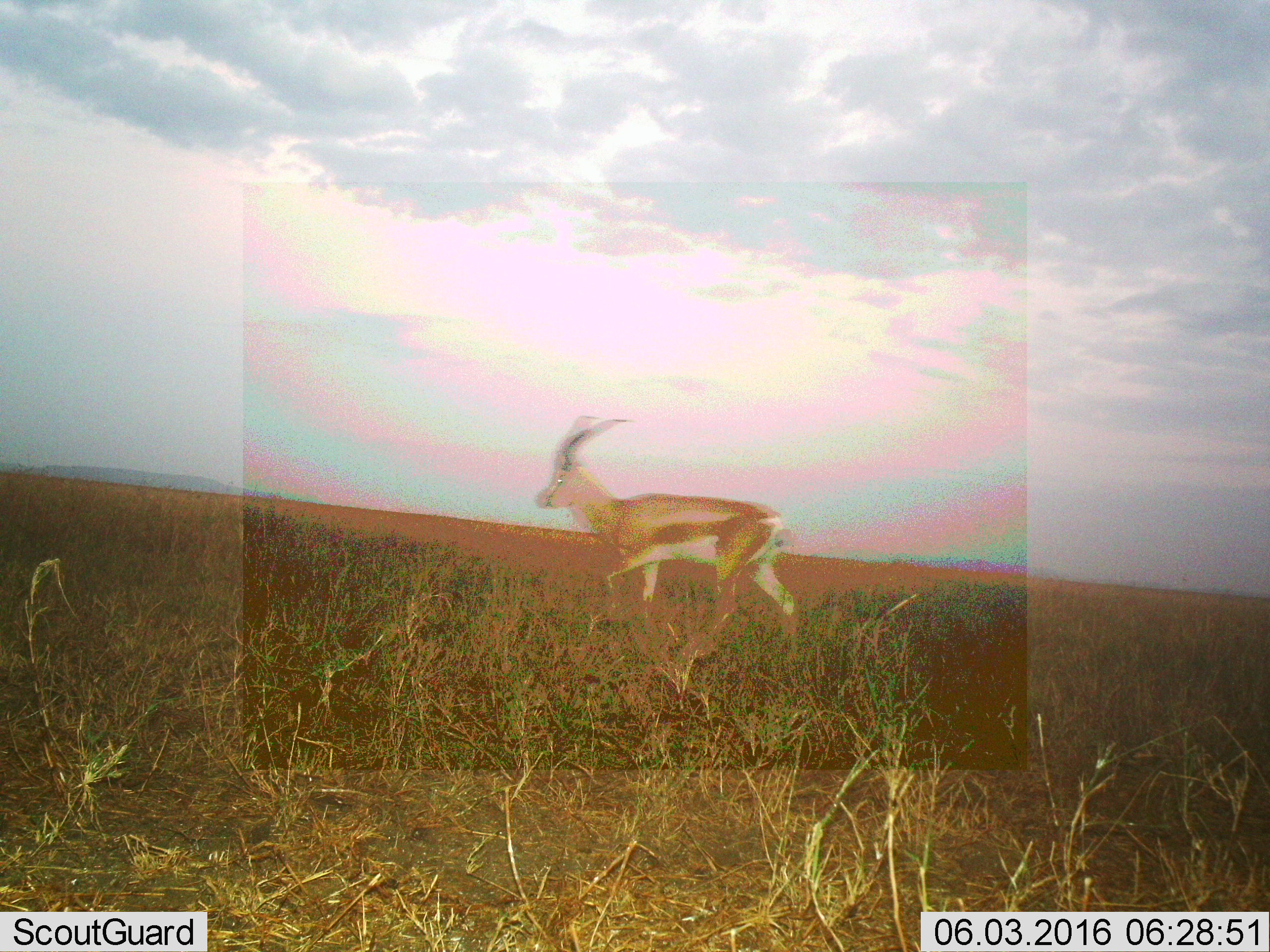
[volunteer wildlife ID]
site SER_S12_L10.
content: unidentified animal